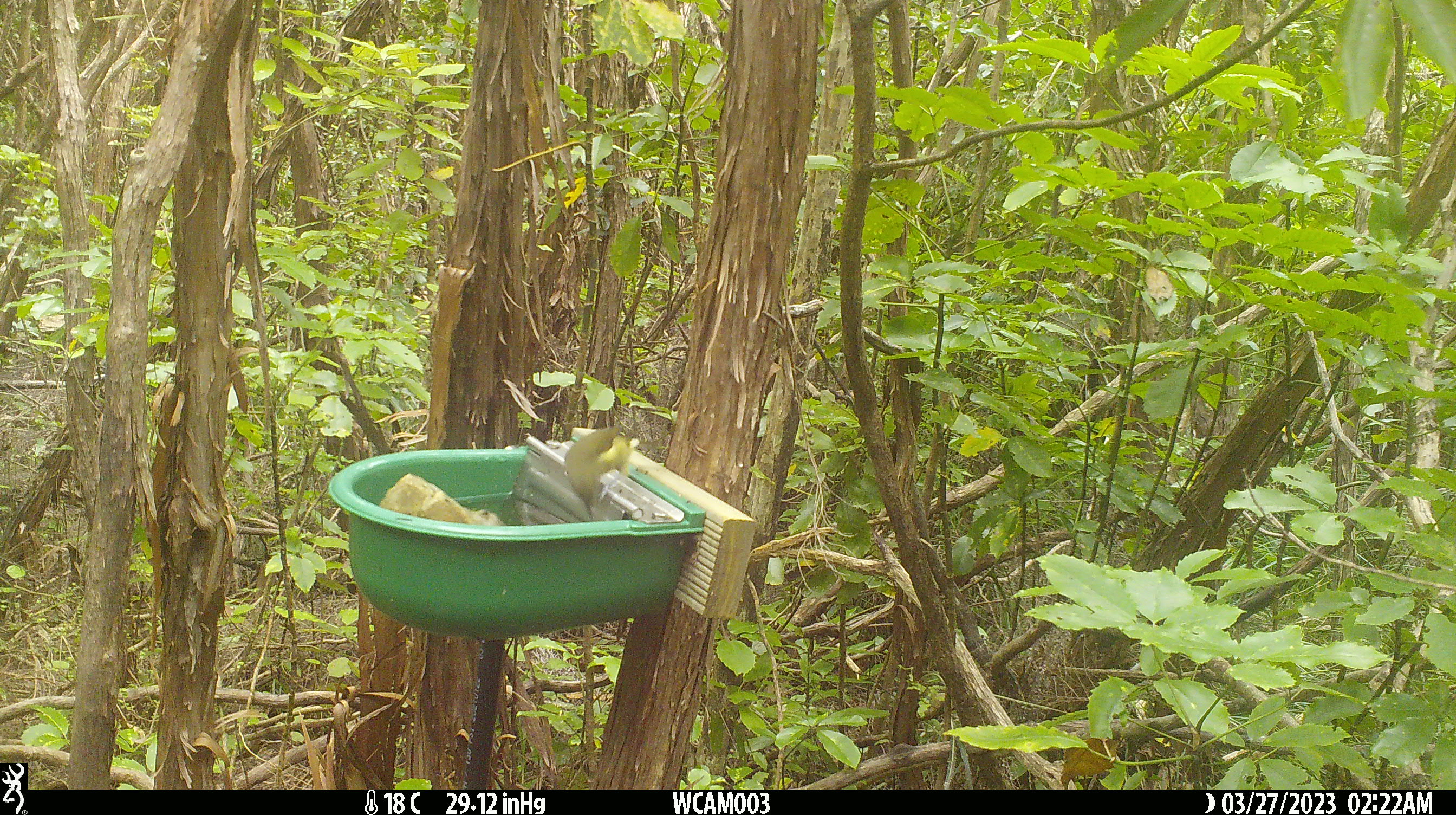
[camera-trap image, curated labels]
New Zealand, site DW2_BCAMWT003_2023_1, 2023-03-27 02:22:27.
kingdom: Animalia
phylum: Chordata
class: Aves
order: Passeriformes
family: Meliphagidae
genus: Anthornis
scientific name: Anthornis melanura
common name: new zealand bellbird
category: bellbird